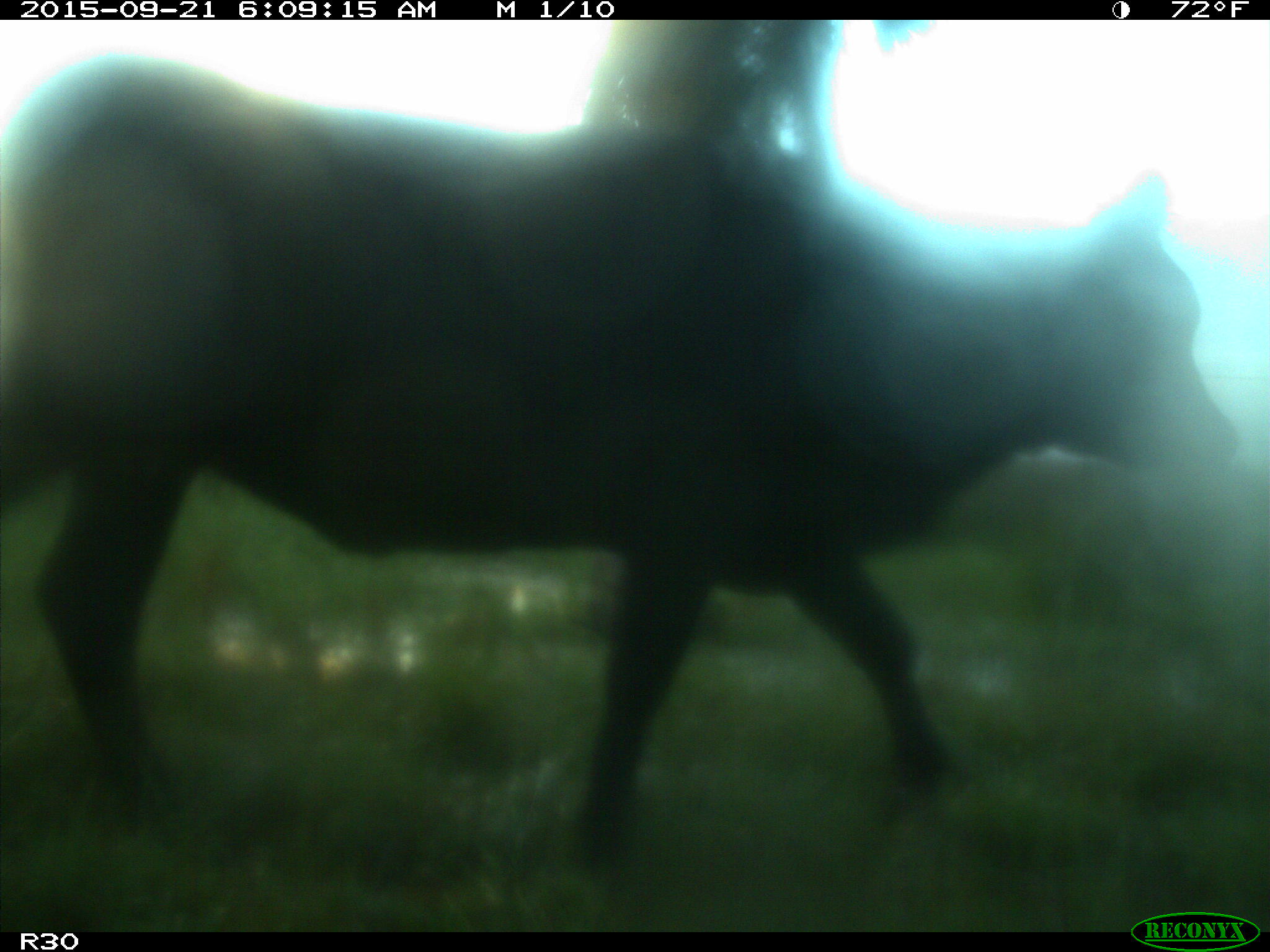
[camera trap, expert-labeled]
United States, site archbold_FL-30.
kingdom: Animalia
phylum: Chordata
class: Mammalia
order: Artiodactyla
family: Bovidae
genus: Bos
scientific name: Bos taurus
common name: domestic cow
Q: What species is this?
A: Bos taurus (domestic cow).